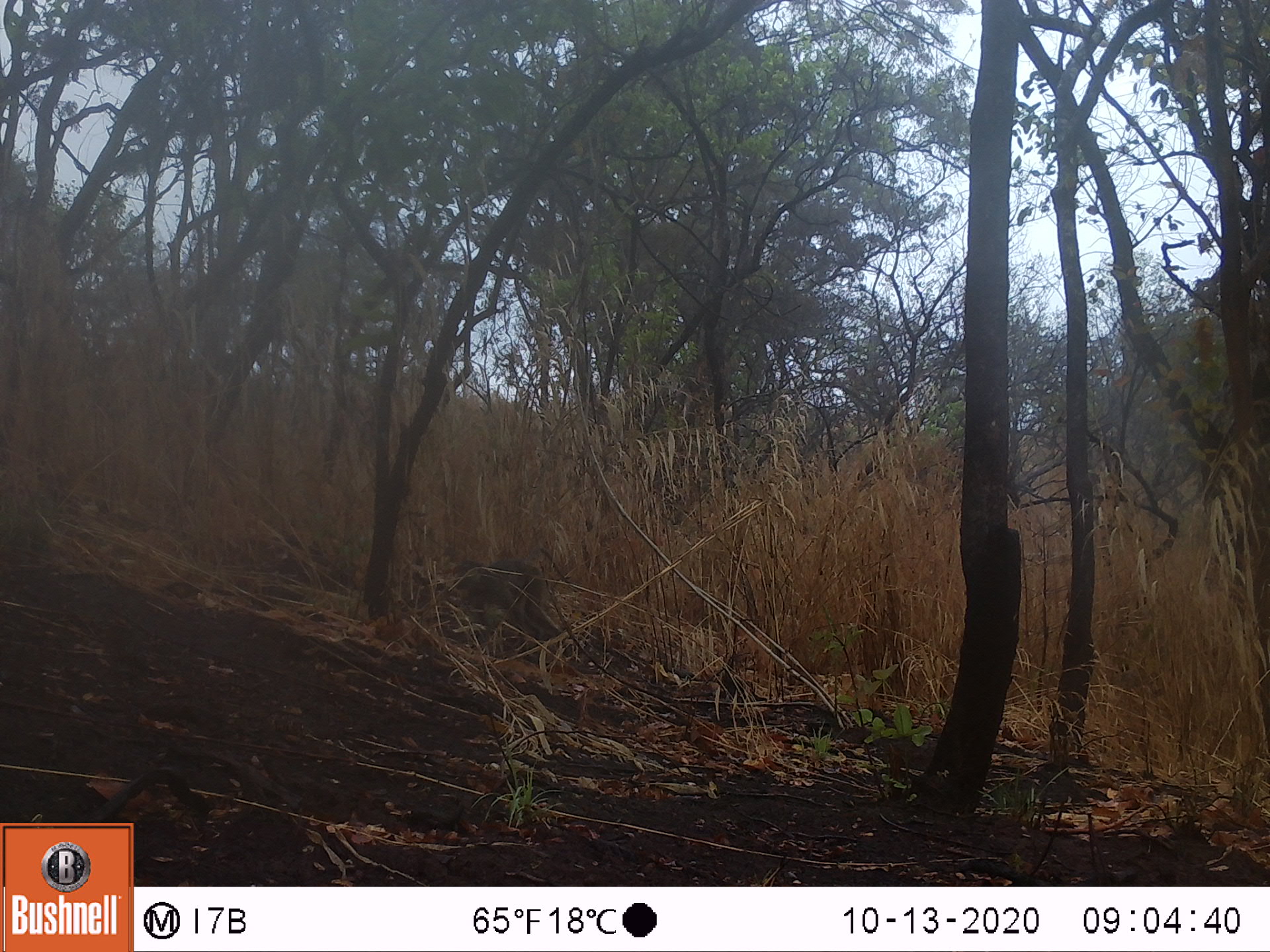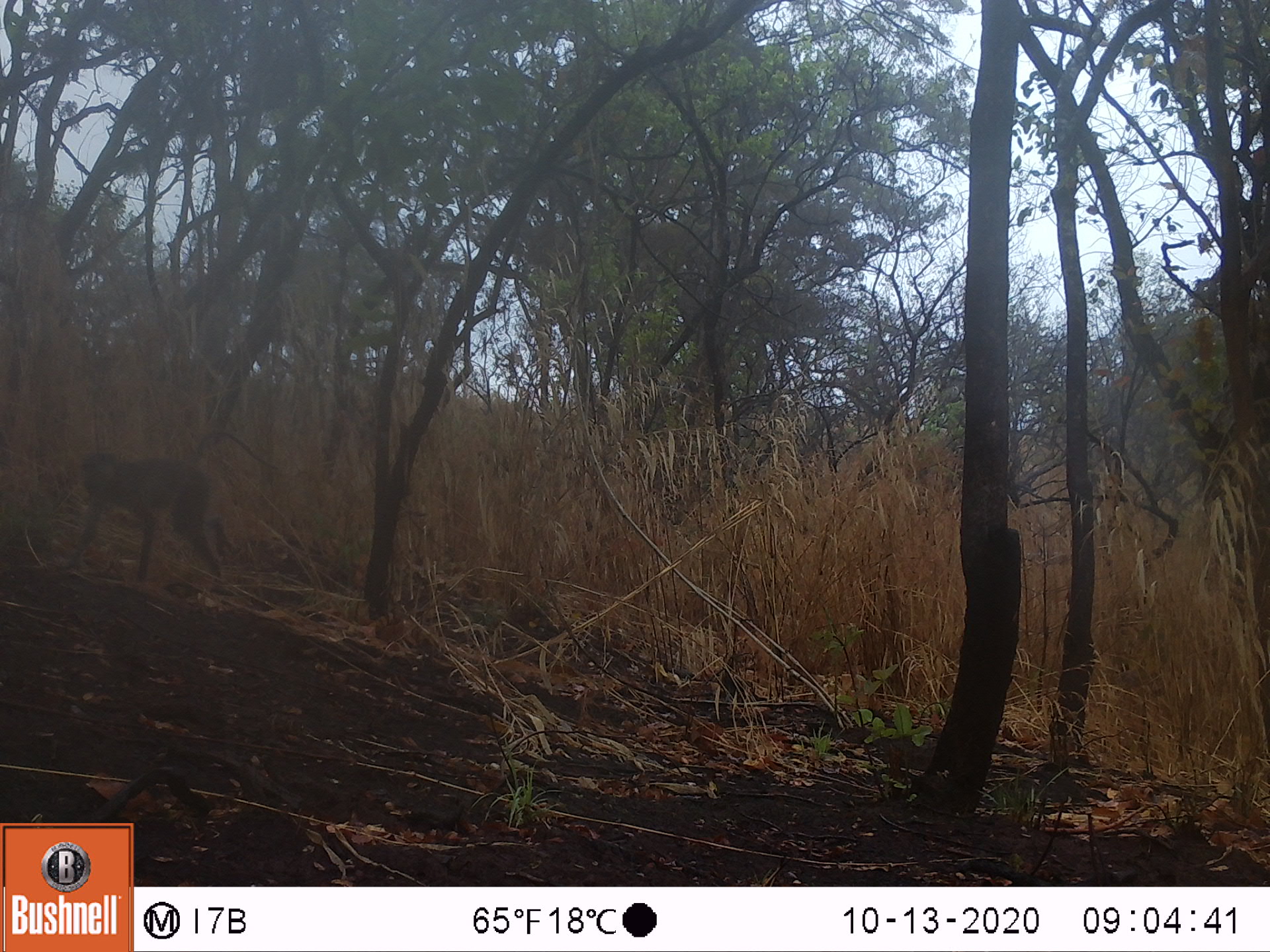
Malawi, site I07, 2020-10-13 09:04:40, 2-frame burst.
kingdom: Animalia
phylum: Chordata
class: Mammalia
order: Primates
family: Cercopithecidae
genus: Papio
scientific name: Papio cynocephalus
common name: yellow baboon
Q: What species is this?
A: Yellow baboon (Papio cynocephalus).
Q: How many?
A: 1.